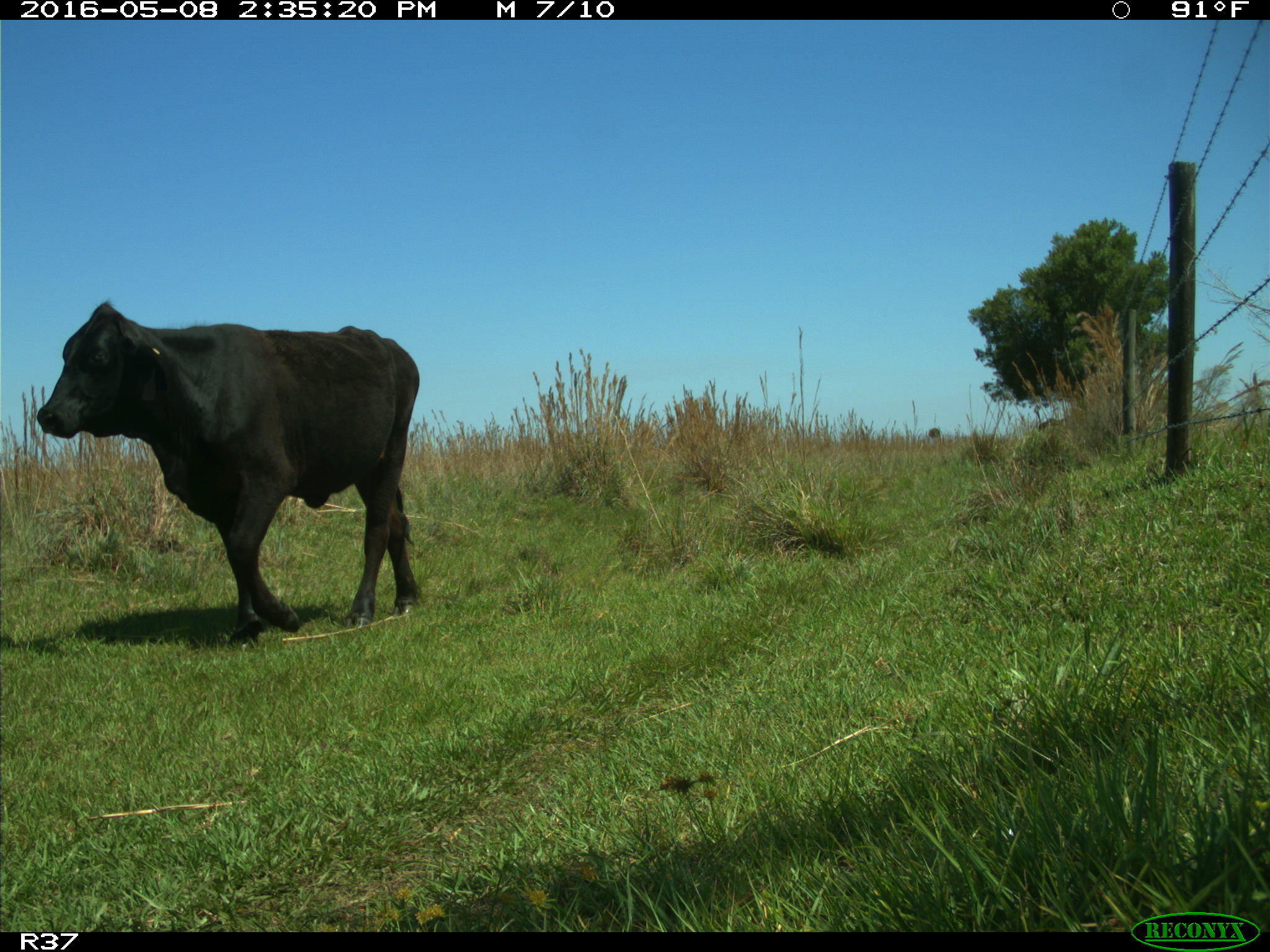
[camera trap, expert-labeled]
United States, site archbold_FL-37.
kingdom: Animalia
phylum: Chordata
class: Mammalia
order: Artiodactyla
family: Bovidae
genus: Bos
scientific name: Bos taurus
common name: domestic cow